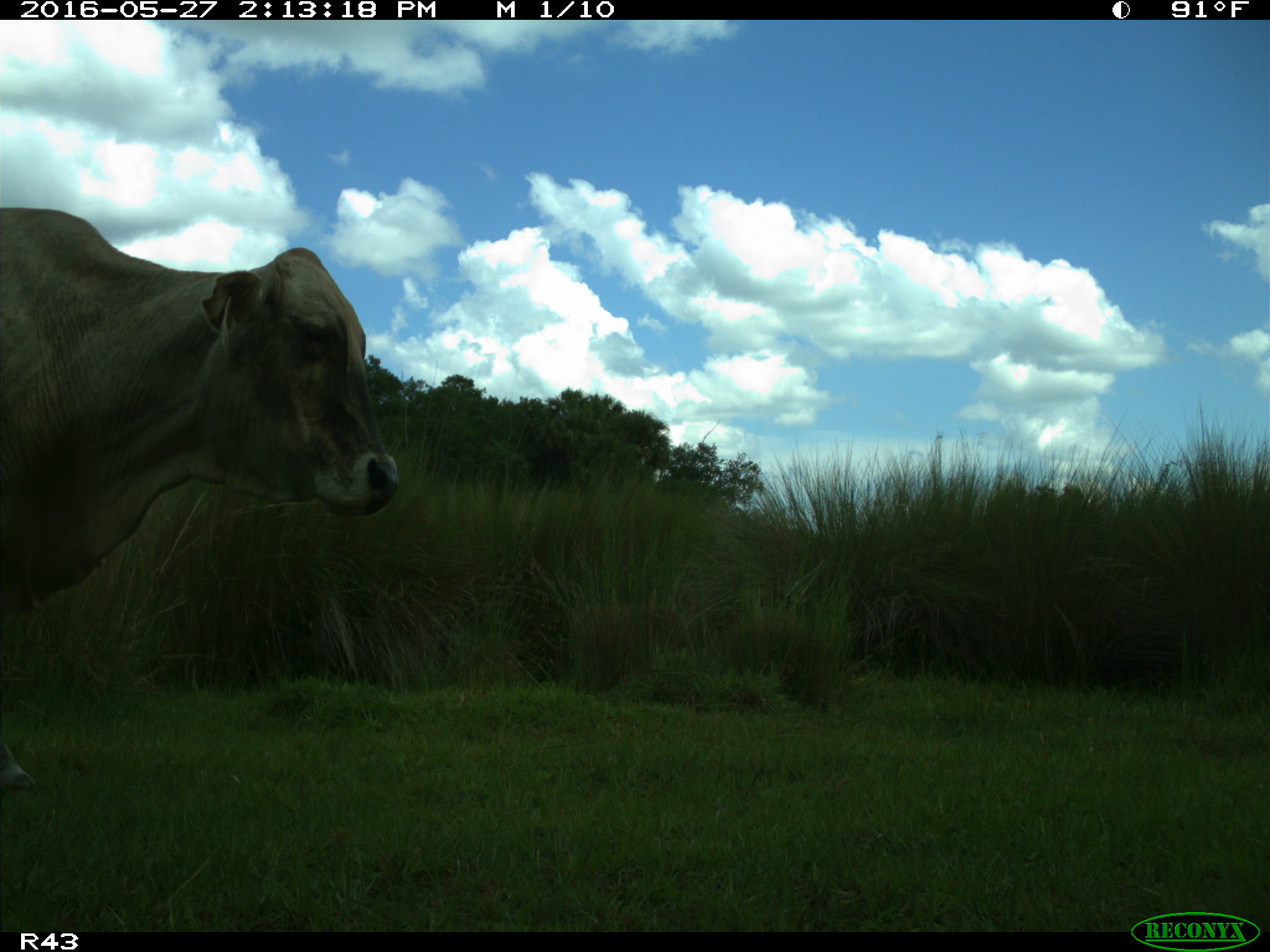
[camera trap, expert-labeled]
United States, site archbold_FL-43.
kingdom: Animalia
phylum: Chordata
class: Mammalia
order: Artiodactyla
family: Bovidae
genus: Bos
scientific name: Bos taurus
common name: domestic cow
Bos taurus (domestic cow).